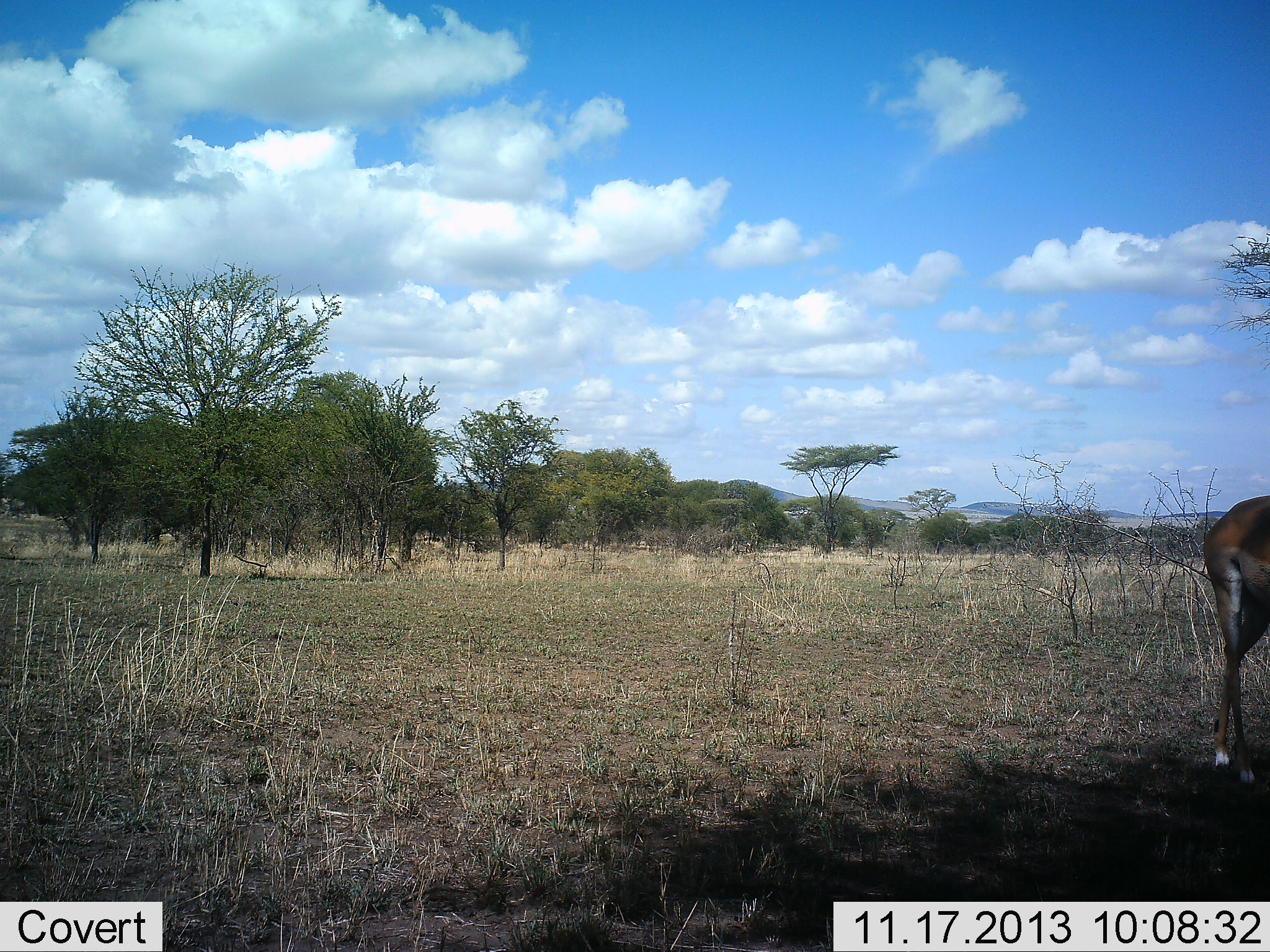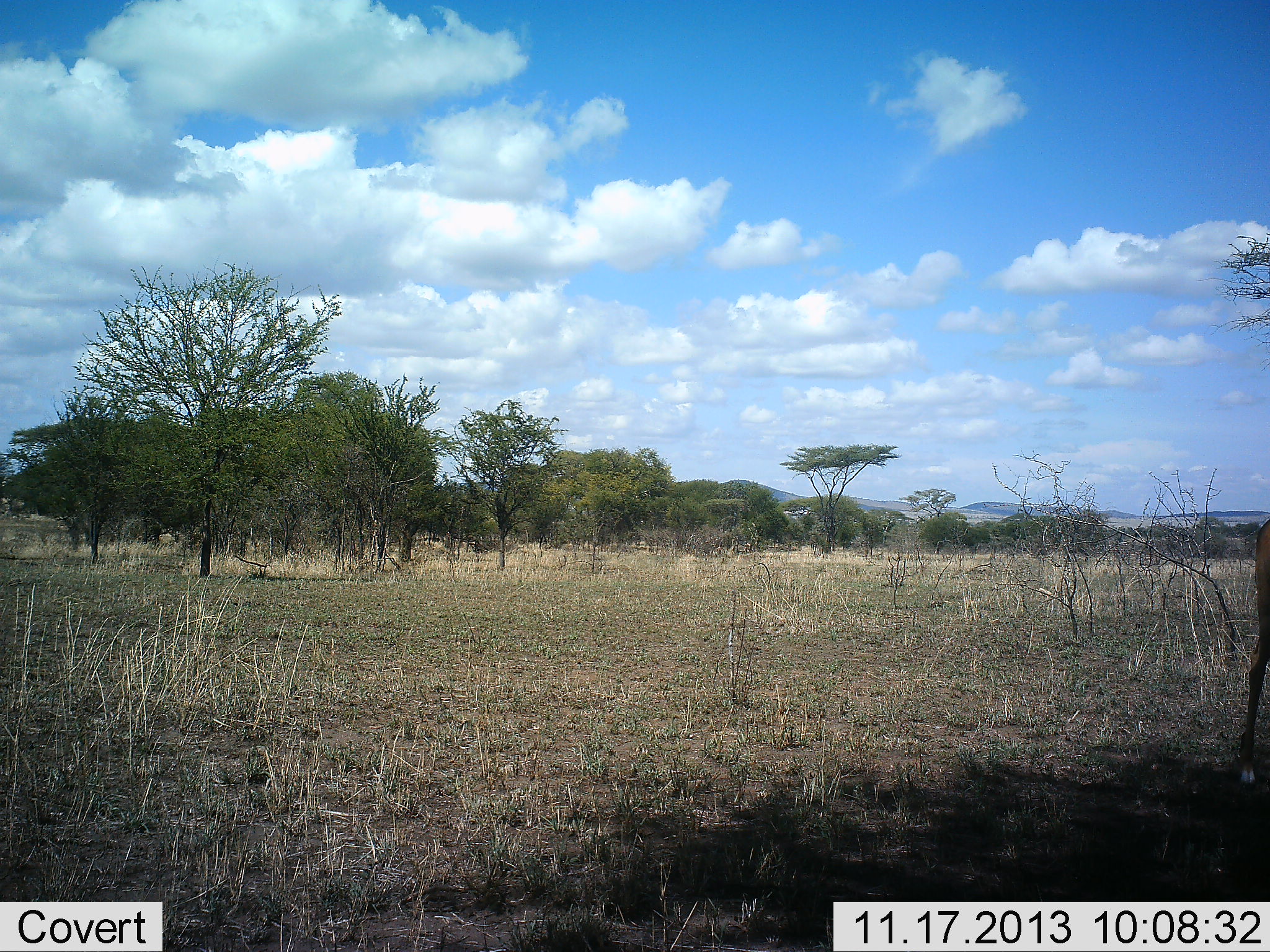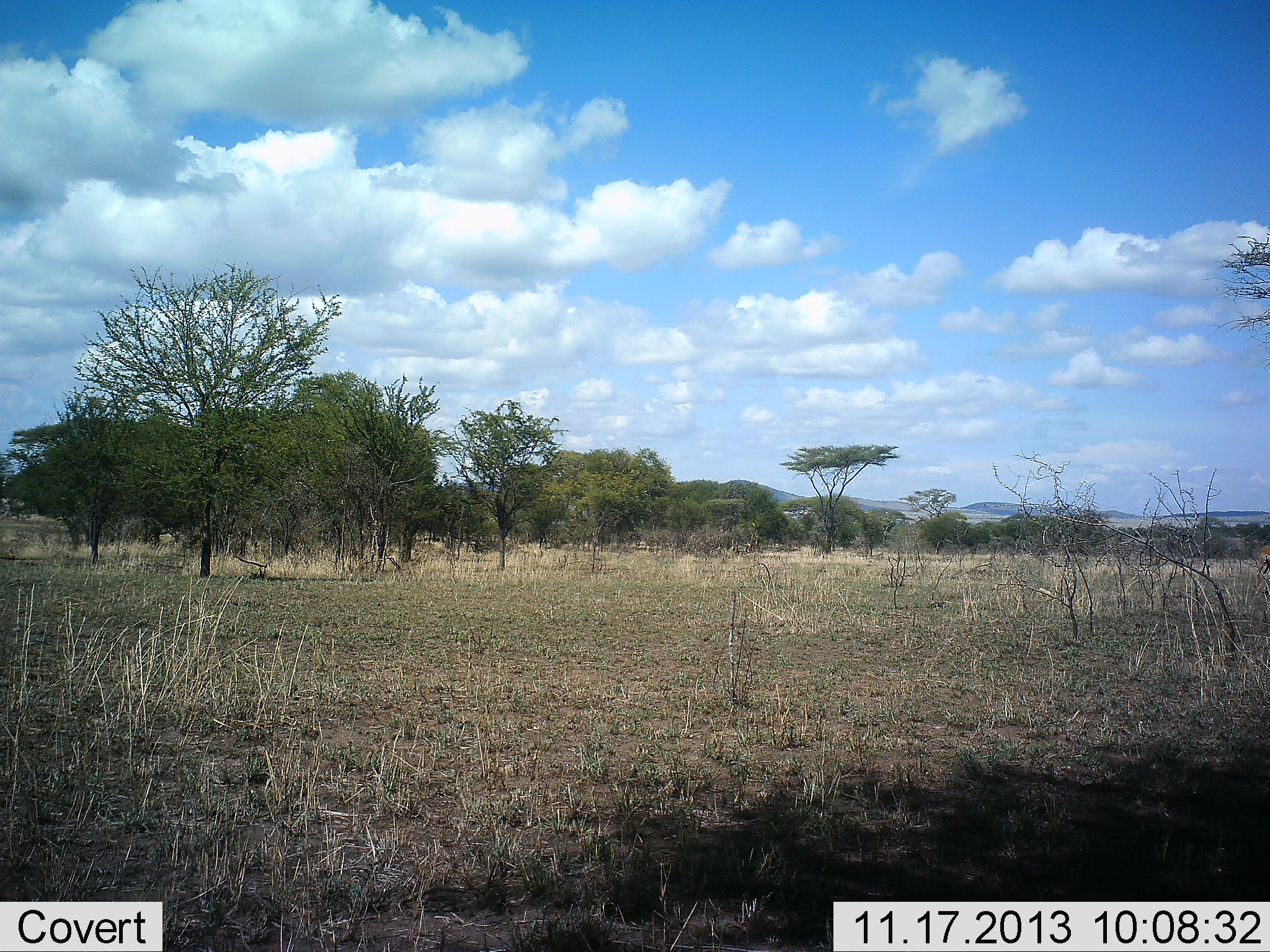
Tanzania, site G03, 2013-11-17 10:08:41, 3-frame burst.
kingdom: Animalia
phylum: Chordata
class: Mammalia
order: Artiodactyla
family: Bovidae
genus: Aepyceros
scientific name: Aepyceros melampus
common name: impala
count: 1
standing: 10%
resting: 0%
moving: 100%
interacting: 0%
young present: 0%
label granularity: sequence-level